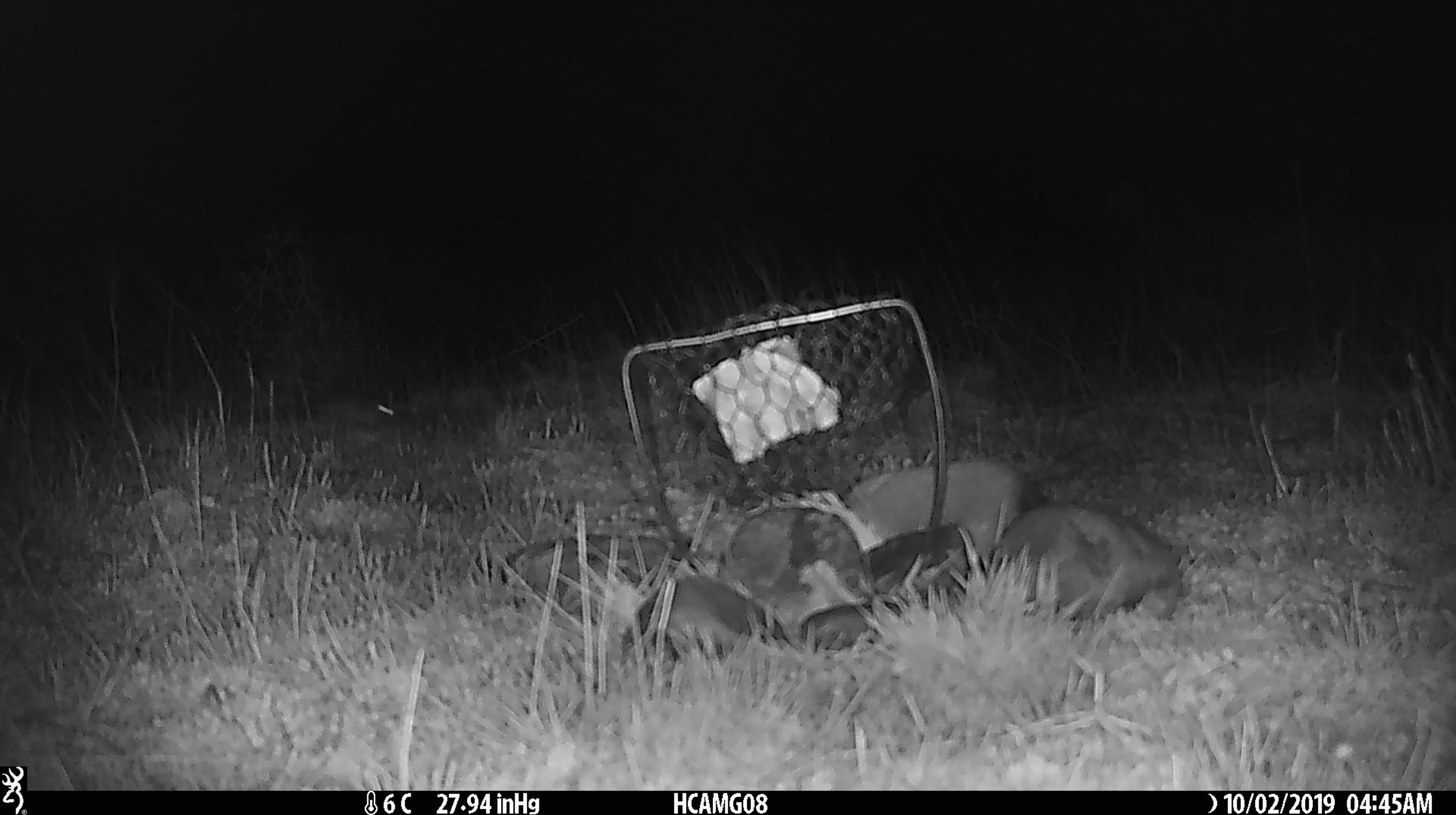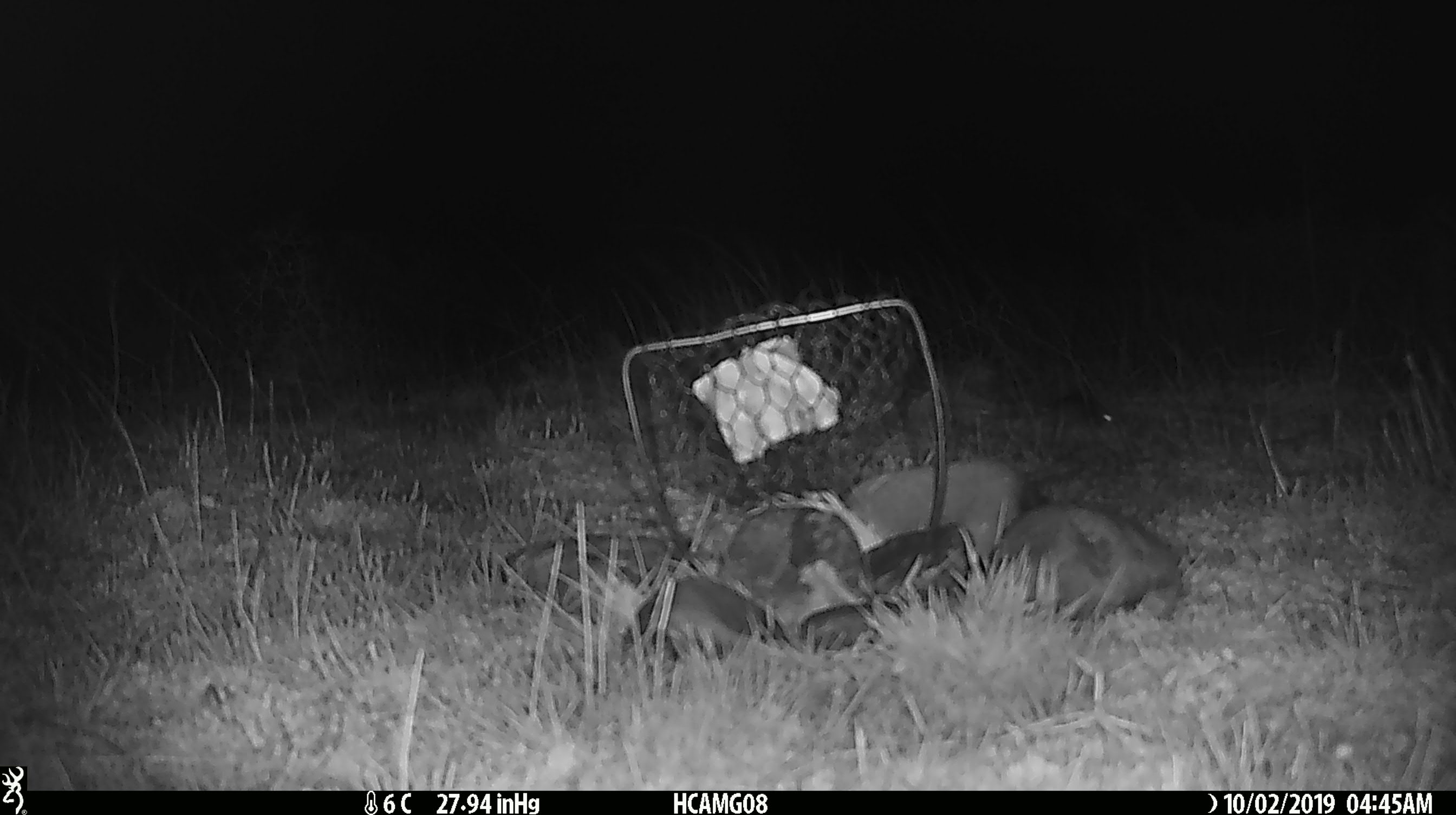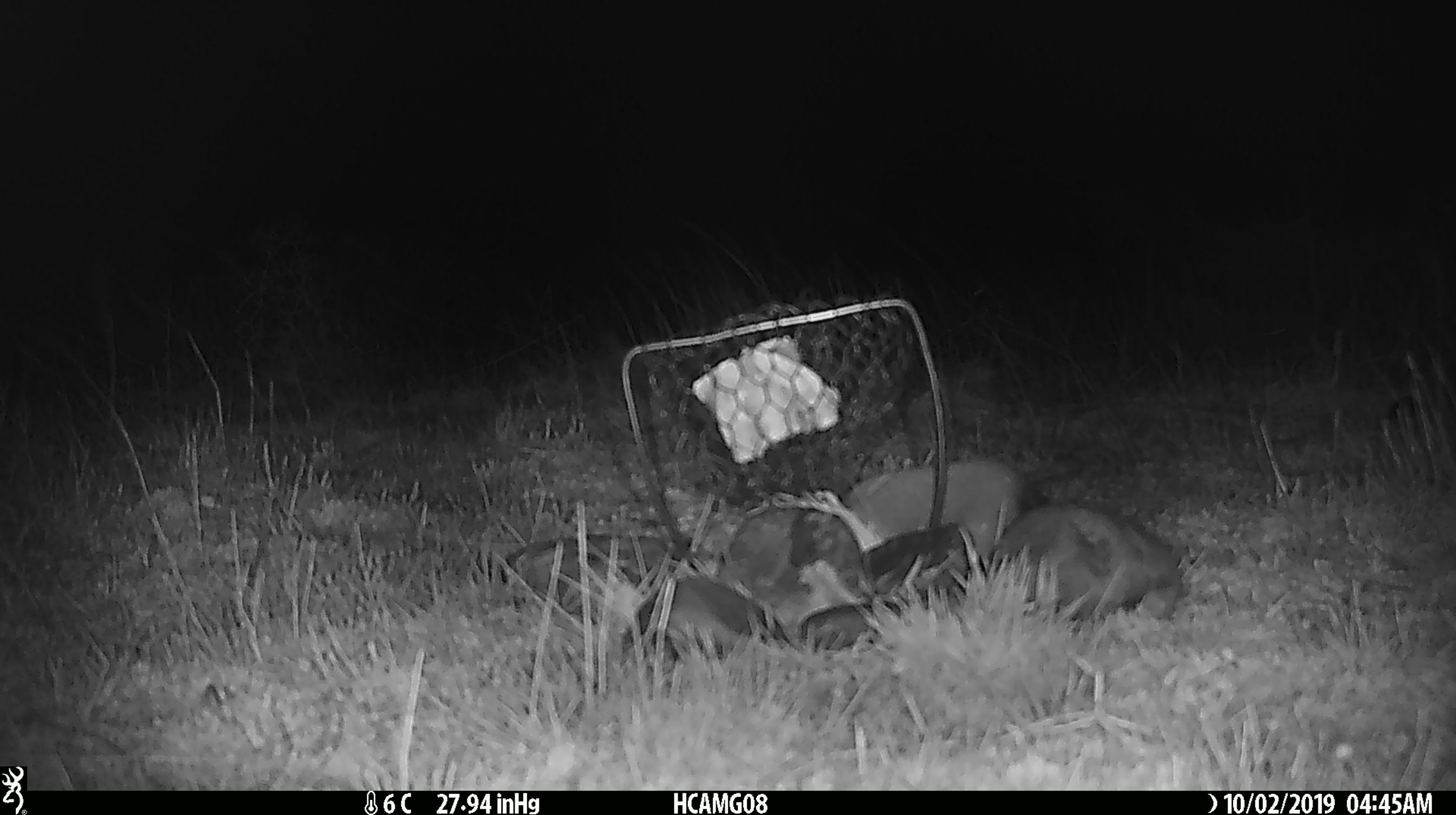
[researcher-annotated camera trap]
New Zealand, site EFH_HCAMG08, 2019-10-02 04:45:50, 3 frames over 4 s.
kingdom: Animalia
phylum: Chordata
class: Mammalia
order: Rodentia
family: Muridae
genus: Mus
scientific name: Mus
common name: mouse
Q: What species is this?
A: Mouse (Mus).